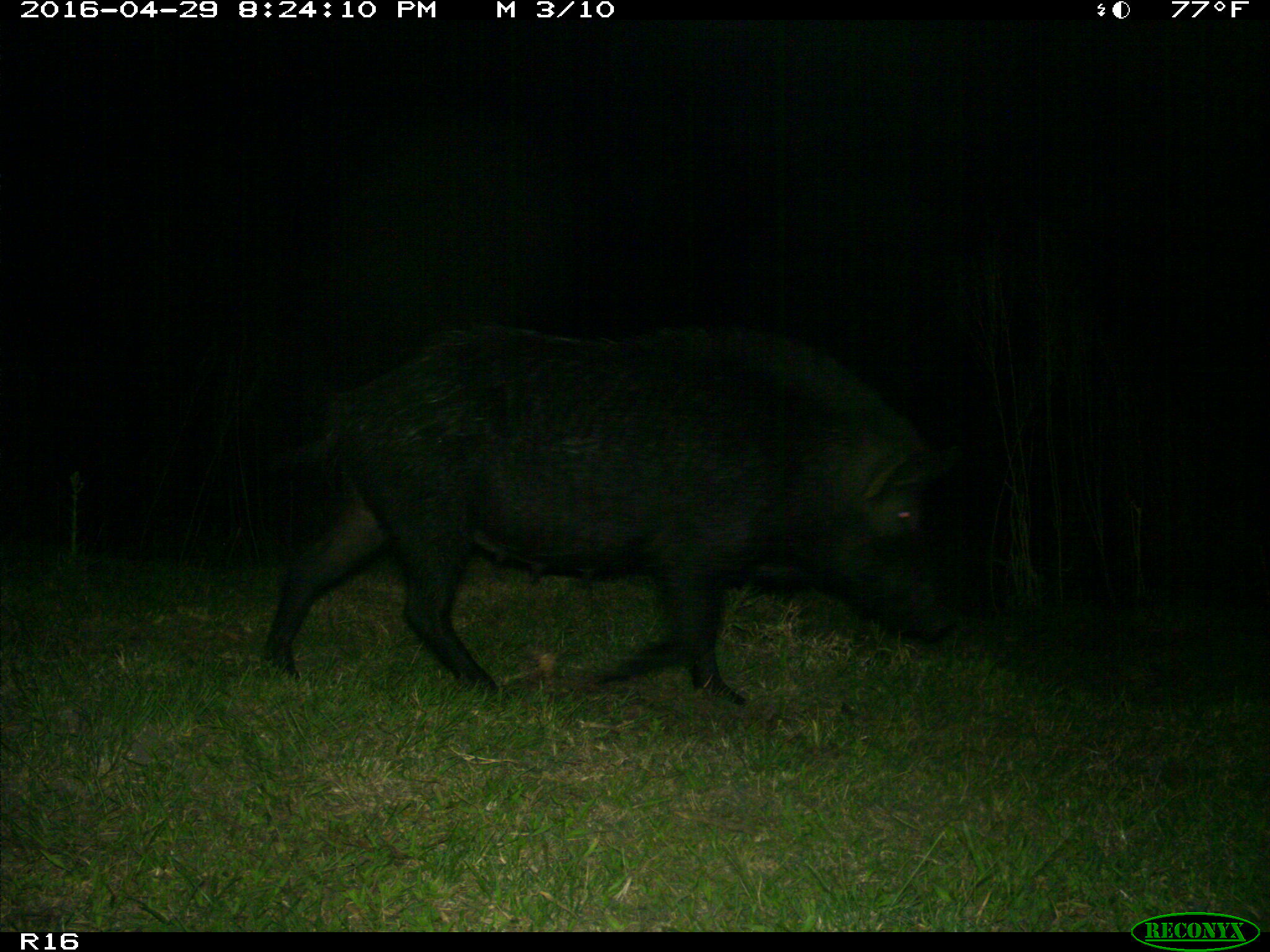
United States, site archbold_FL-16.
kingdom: Animalia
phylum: Chordata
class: Mammalia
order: Artiodactyla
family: Suidae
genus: Sus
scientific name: Sus scrofa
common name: wild boar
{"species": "Sus scrofa (wild boar)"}